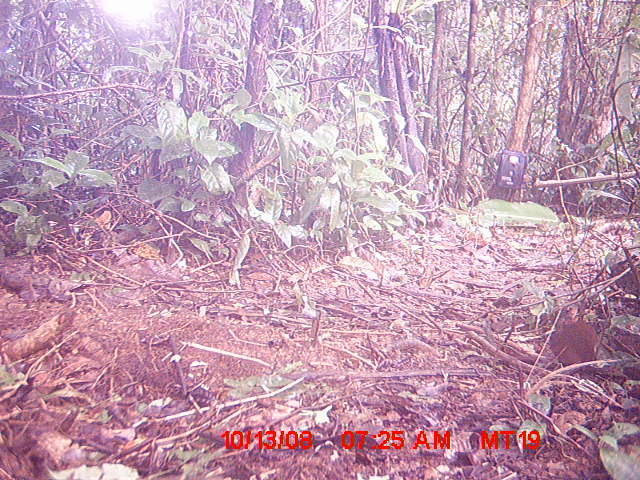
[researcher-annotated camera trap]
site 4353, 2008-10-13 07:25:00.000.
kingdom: Animalia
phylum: Chordata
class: Aves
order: Cuculiformes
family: Cuculidae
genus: Coua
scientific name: Coua serriana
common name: red-breasted coua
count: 1